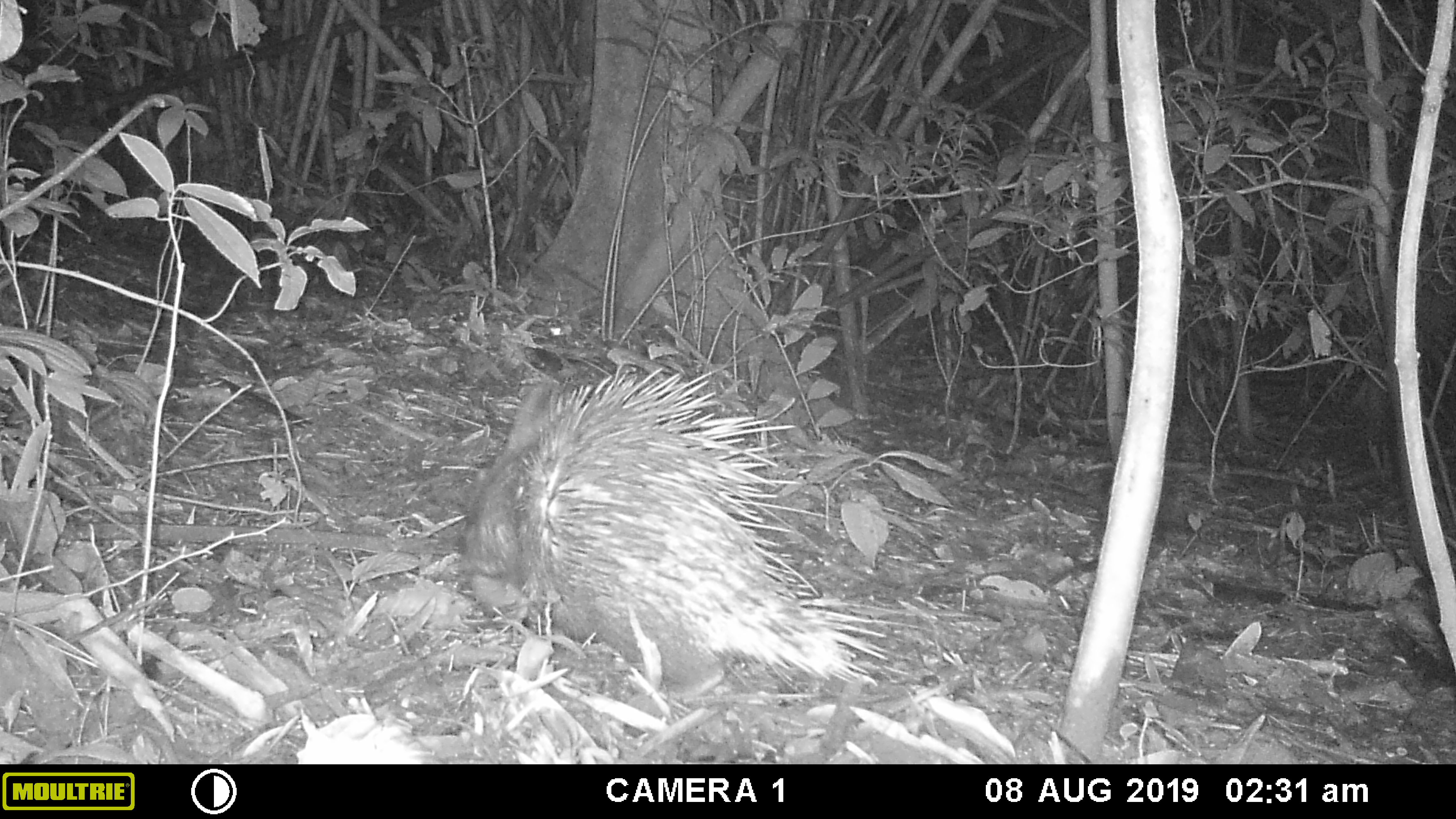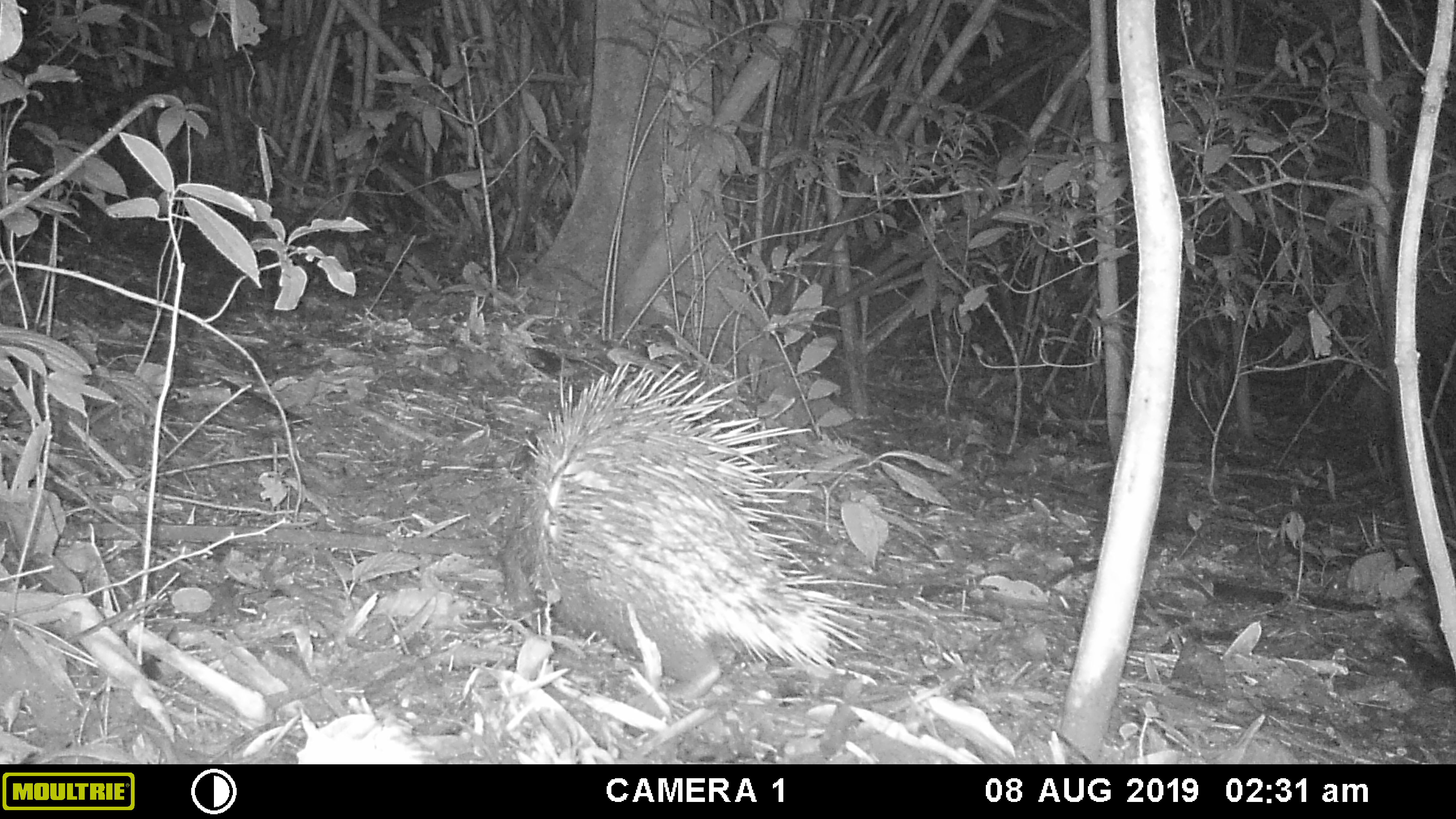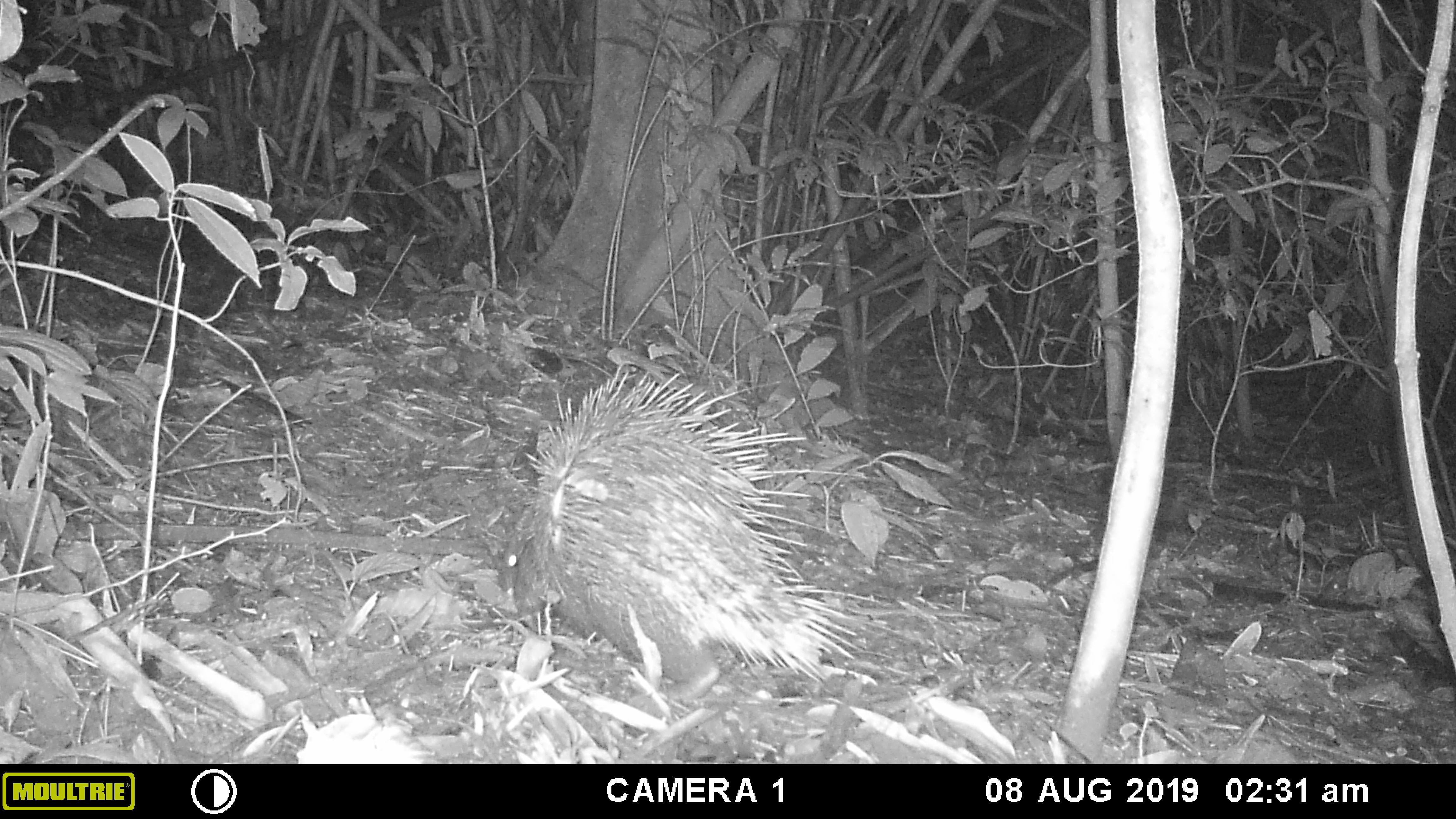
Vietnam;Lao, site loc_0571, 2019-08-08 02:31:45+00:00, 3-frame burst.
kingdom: Animalia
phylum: Chordata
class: Mammalia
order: Rodentia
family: Hystricidae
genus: Hystrix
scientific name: Hystrix brachyura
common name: malayan porcupine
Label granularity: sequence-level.